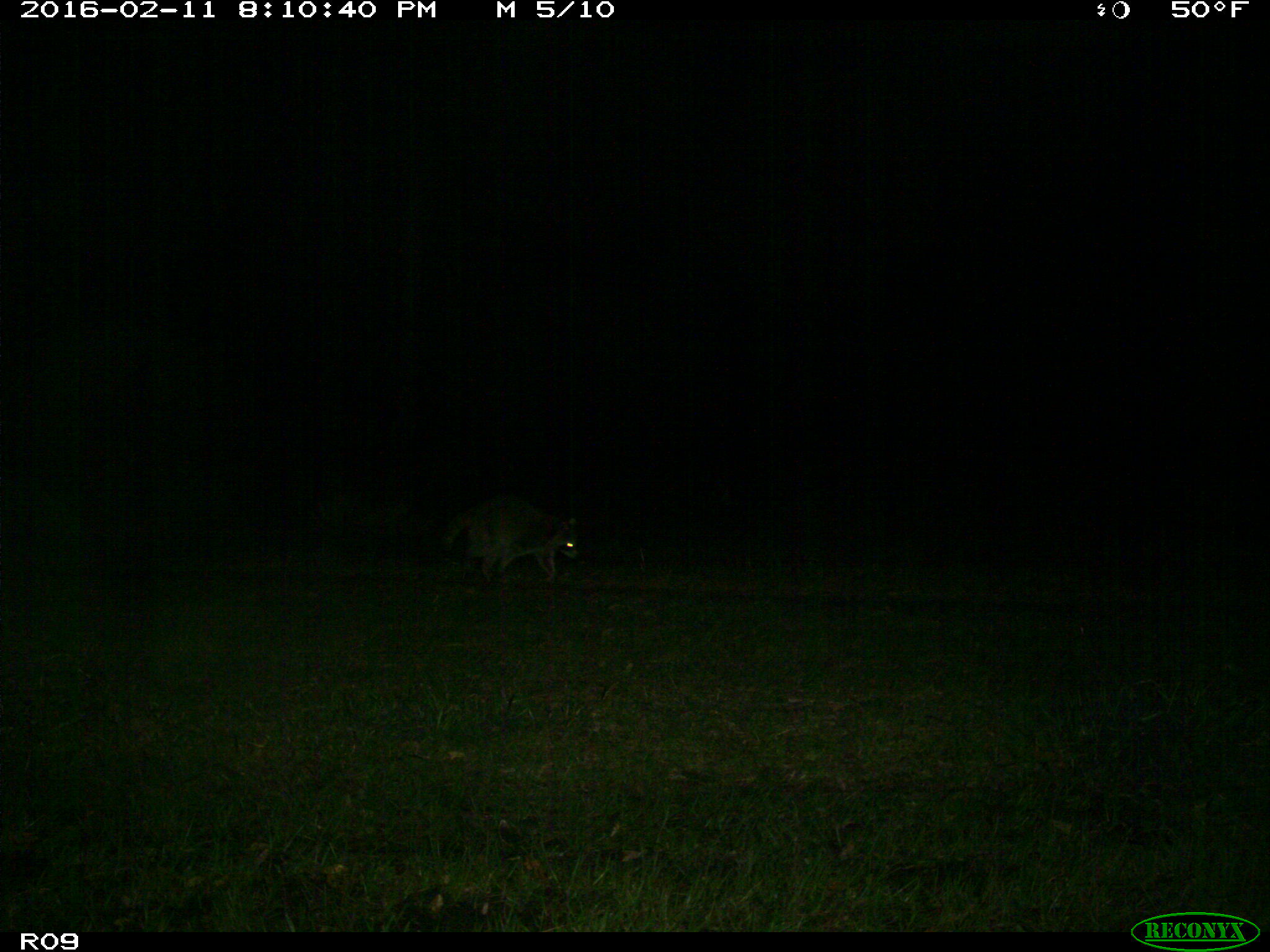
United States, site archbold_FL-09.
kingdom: Animalia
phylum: Chordata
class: Mammalia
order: Carnivora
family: Procyonidae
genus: Procyon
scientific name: Procyon lotor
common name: common raccoon